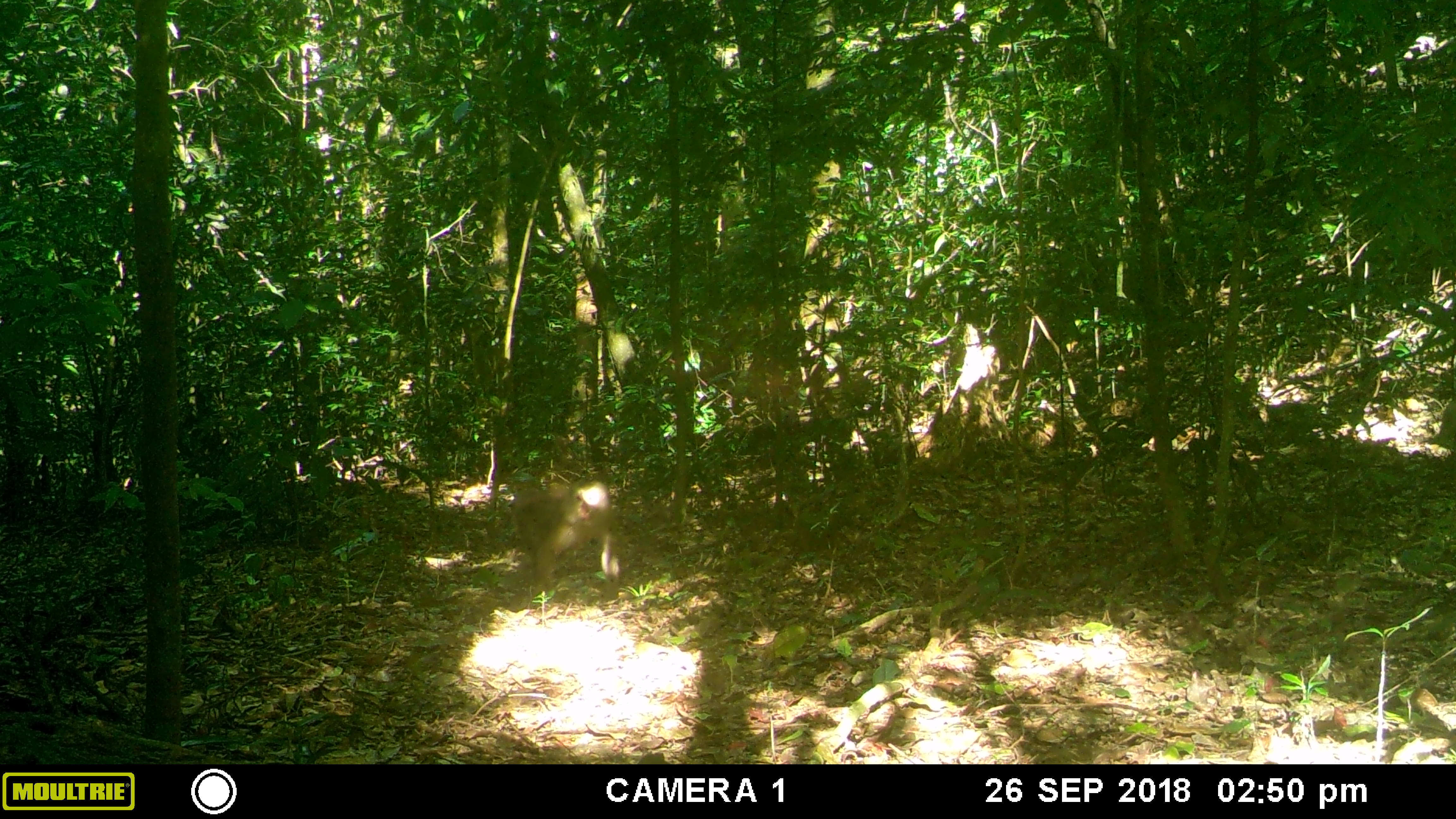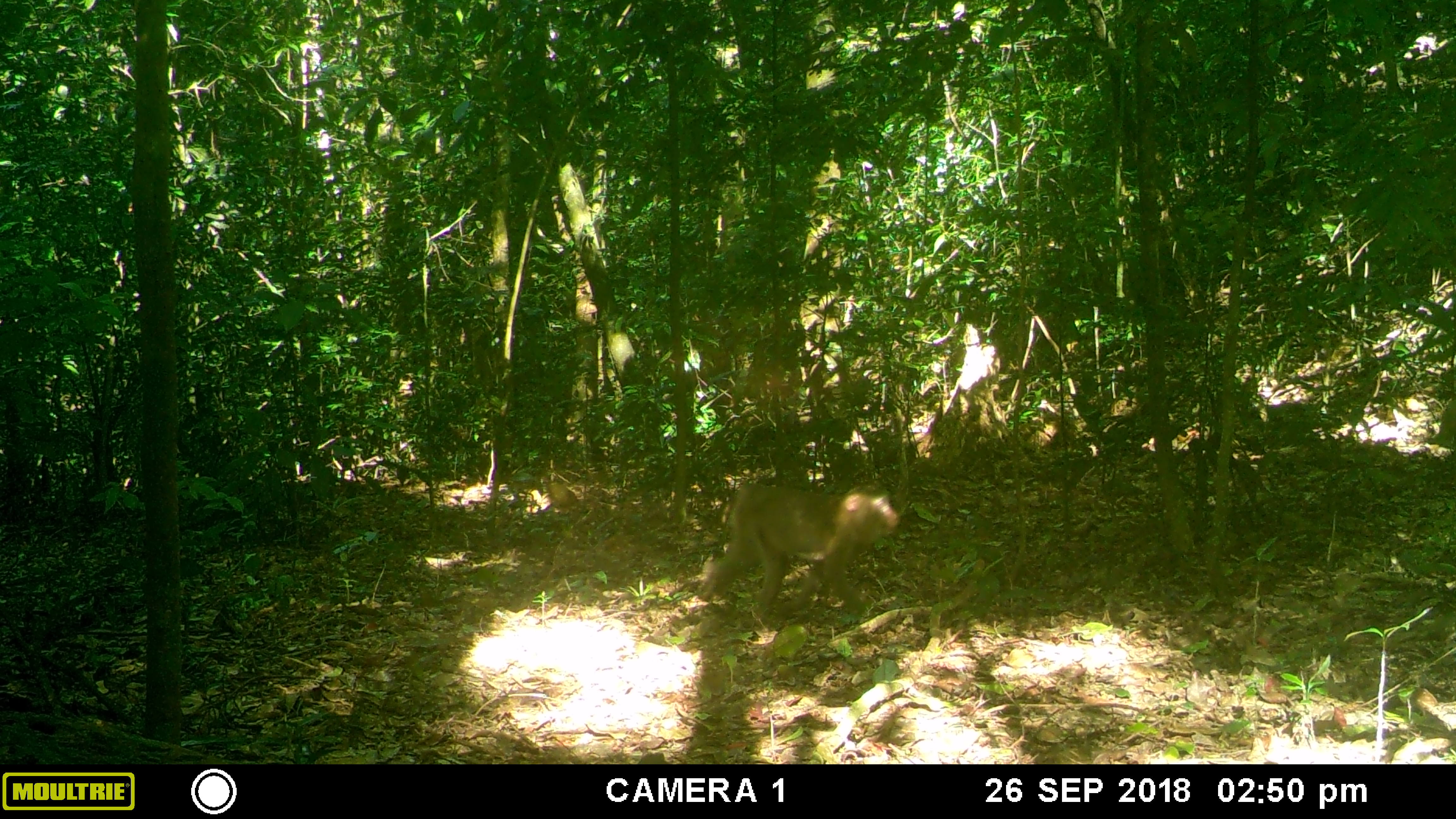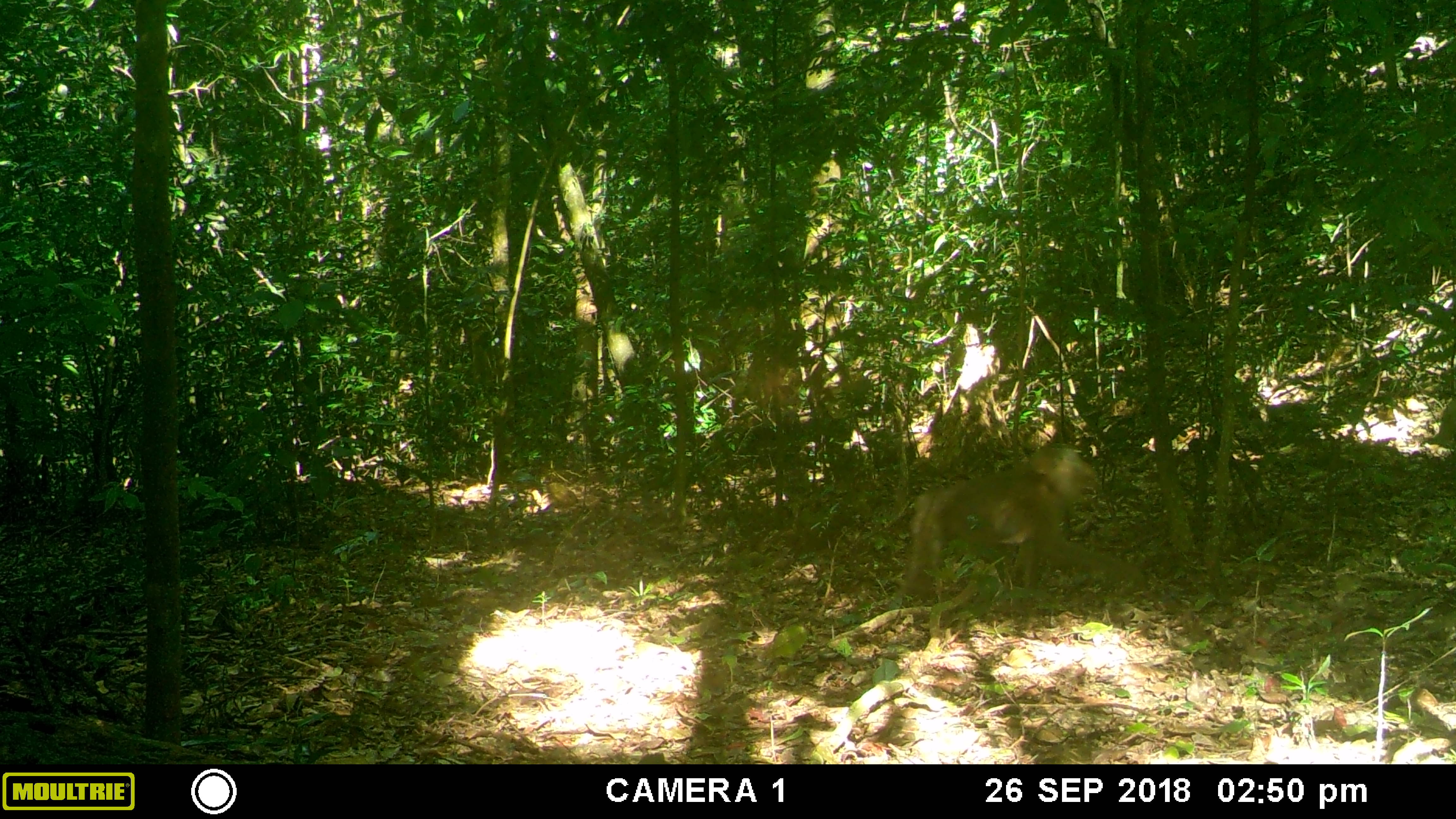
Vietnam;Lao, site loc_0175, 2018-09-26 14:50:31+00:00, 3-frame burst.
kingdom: Animalia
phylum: Chordata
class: Mammalia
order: Primates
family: Cercopithecidae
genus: Macaca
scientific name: Macaca nemestrina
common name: pig-tailed macaque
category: pig tailed macaque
Pig tailed macaque (pig-tailed macaque) (Macaca nemestrina). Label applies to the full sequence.